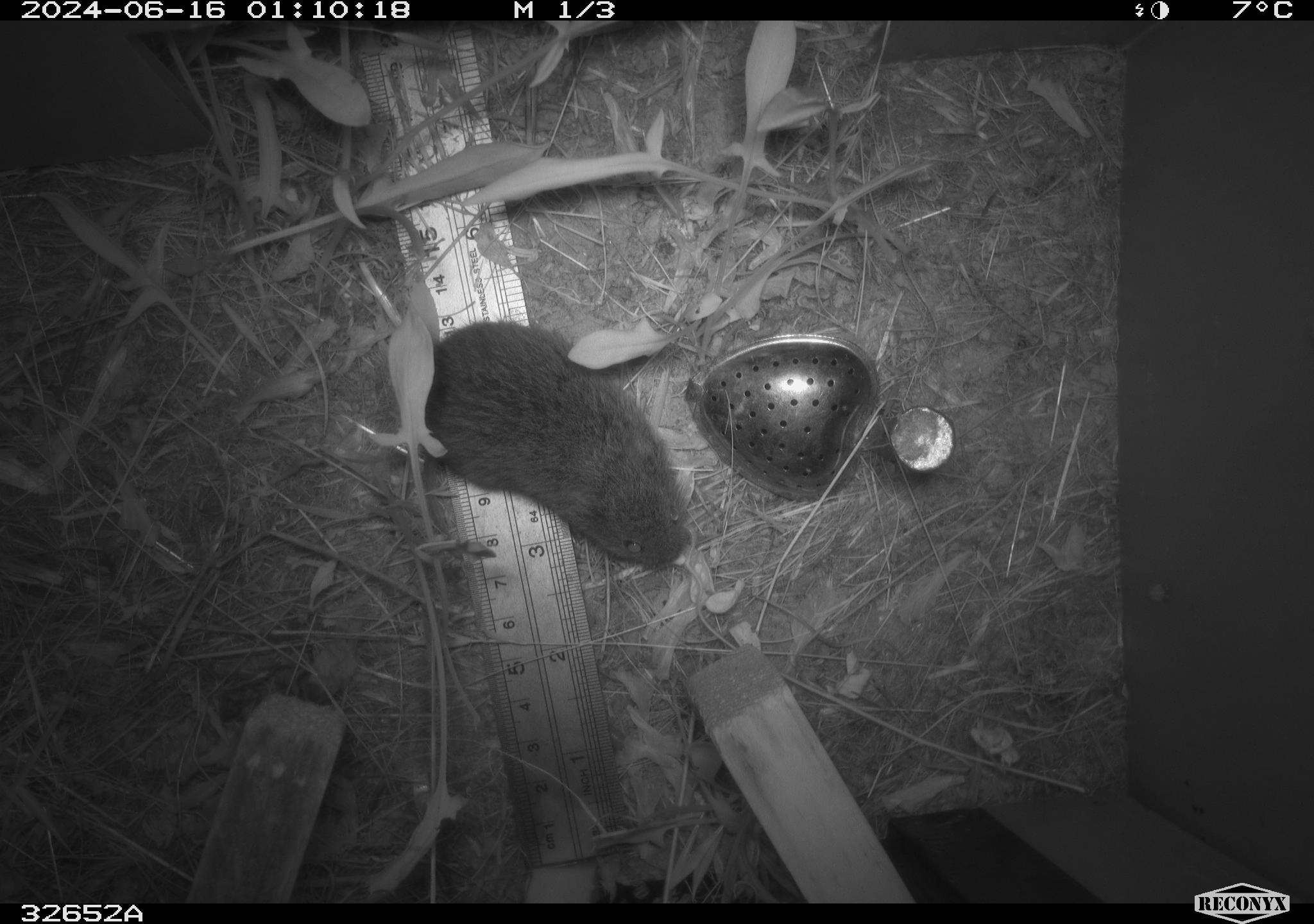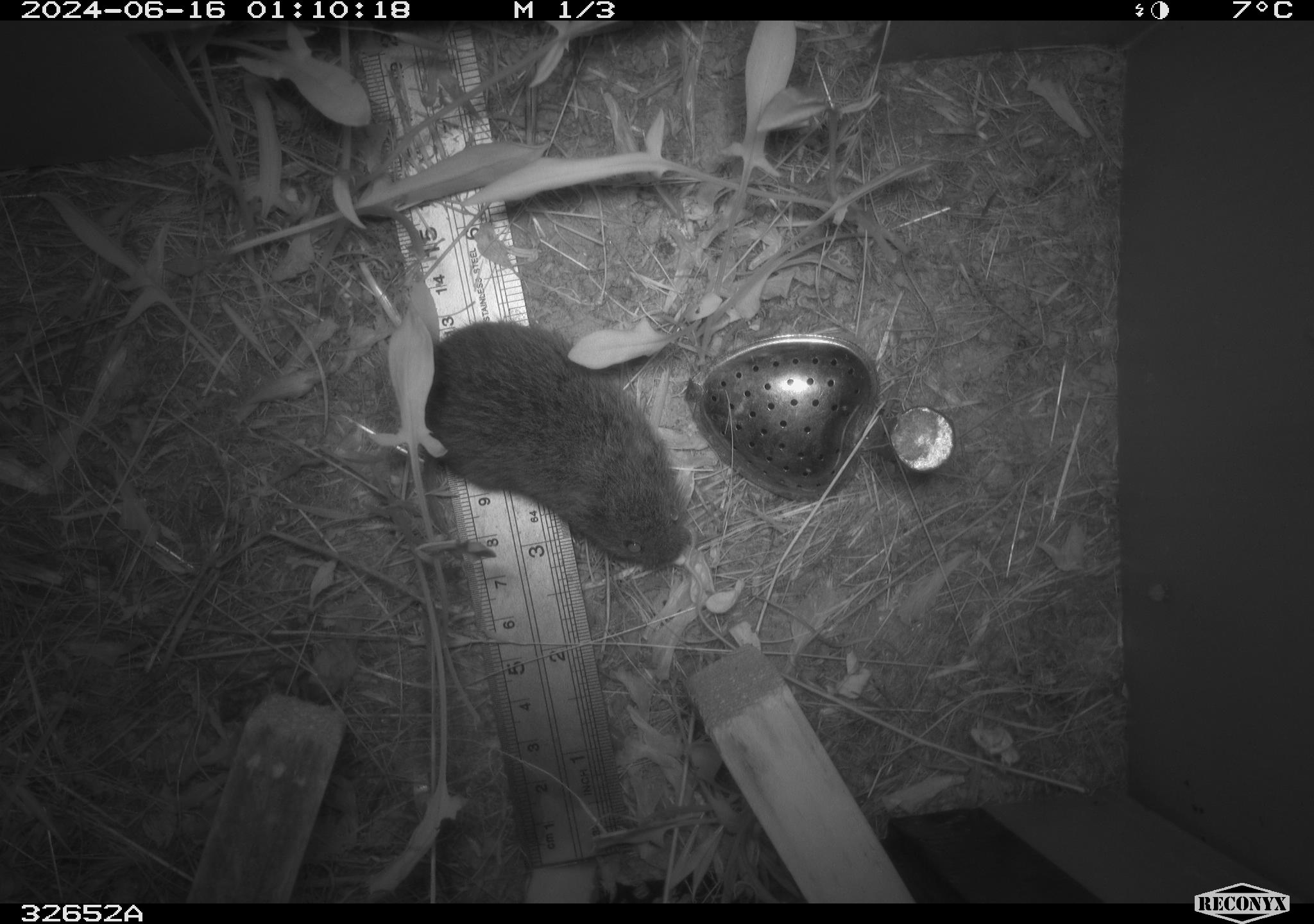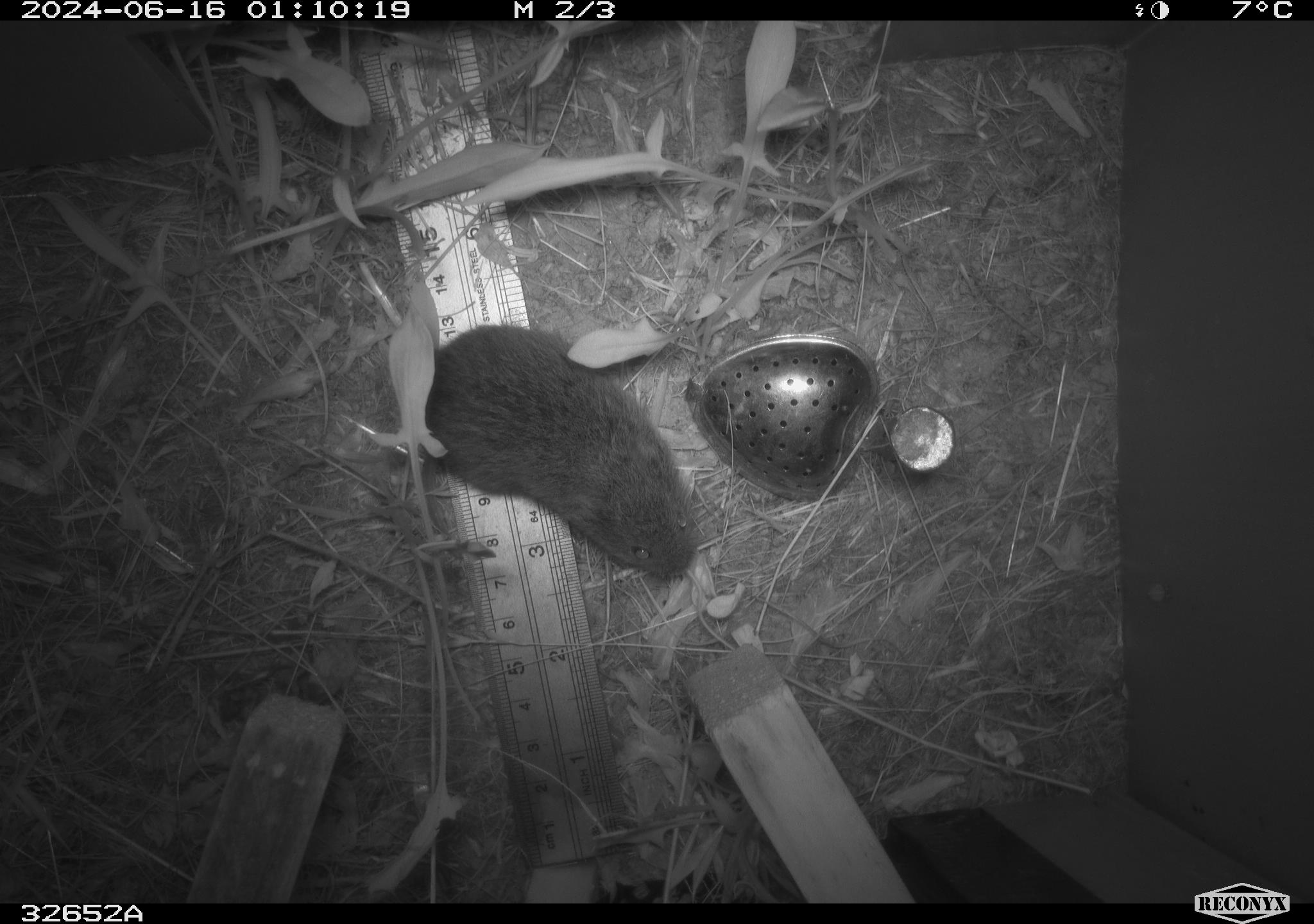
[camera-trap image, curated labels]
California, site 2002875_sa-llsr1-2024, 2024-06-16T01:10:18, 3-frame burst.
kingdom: Animalia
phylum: Chordata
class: Mammalia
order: Rodentia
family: Cricetidae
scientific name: Arvicolinae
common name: voles, lemmings, and muskrats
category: arvicolinae subfamily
Arvicolinae subfamily (voles, lemmings, and muskrats) (Arvicolinae).